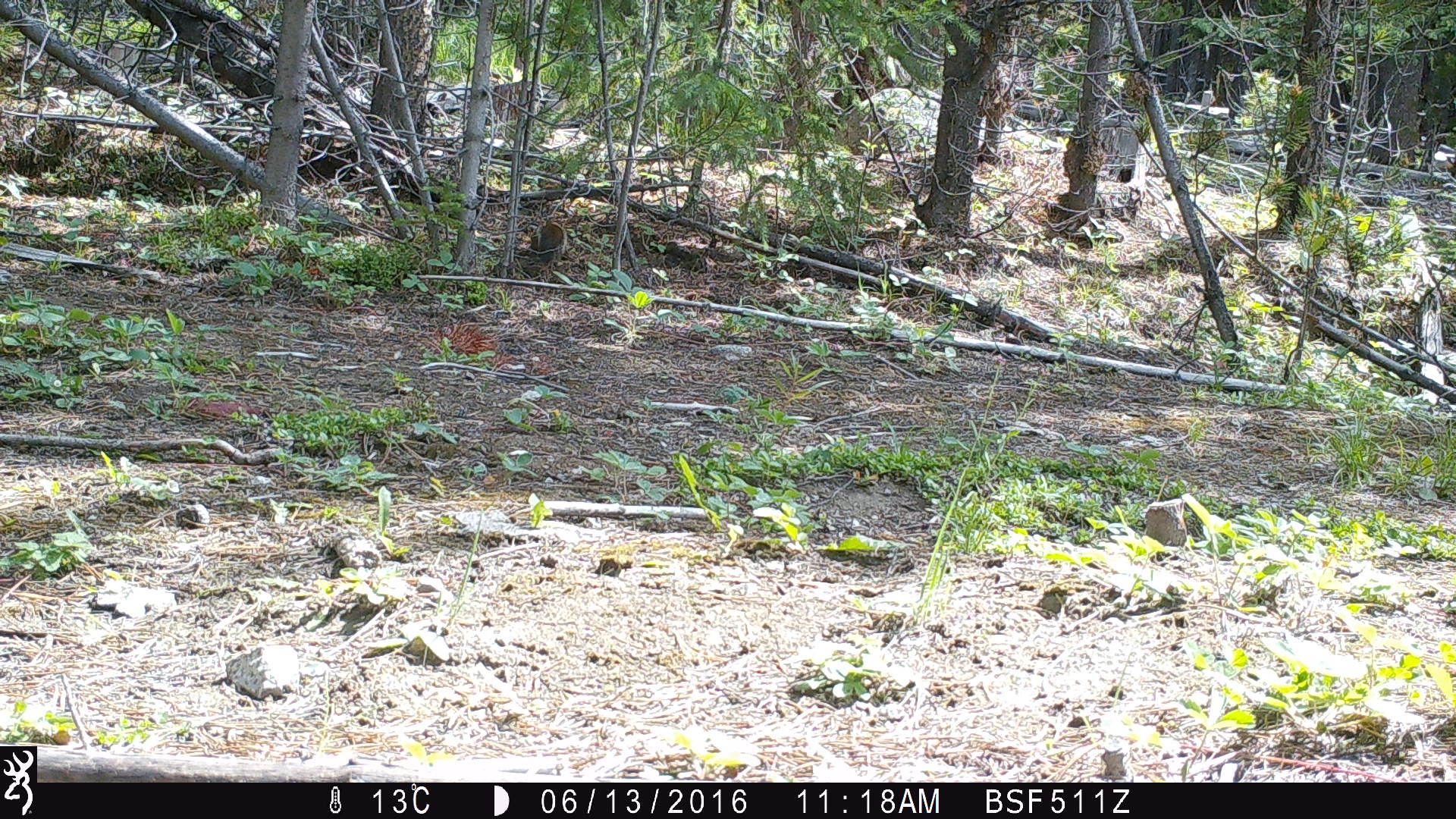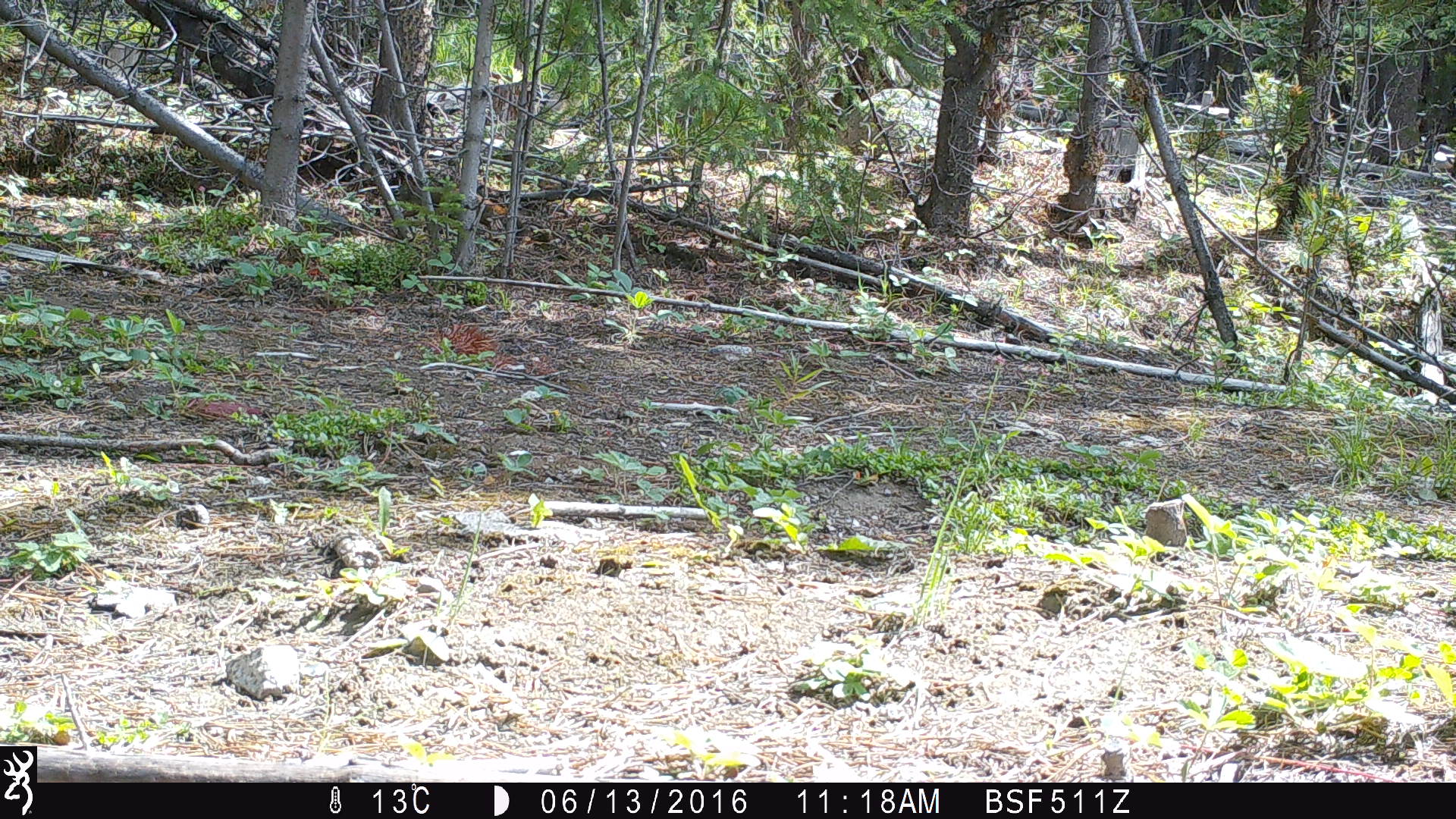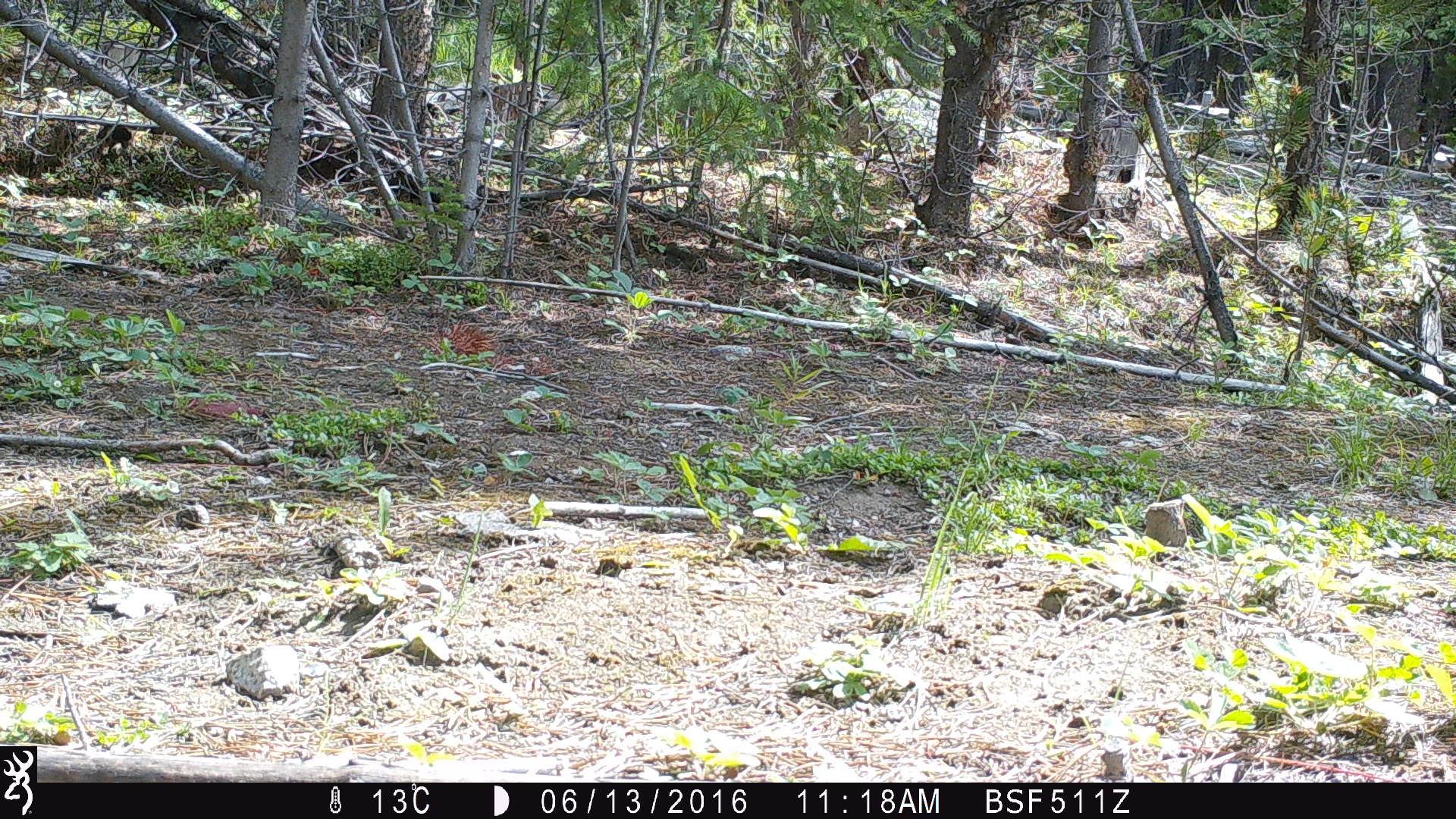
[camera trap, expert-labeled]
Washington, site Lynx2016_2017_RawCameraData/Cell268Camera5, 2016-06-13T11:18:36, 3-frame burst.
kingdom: Animalia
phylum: Chordata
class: Mammalia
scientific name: Mammalia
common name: small mammal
Small mammal (Mammalia). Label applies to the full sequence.